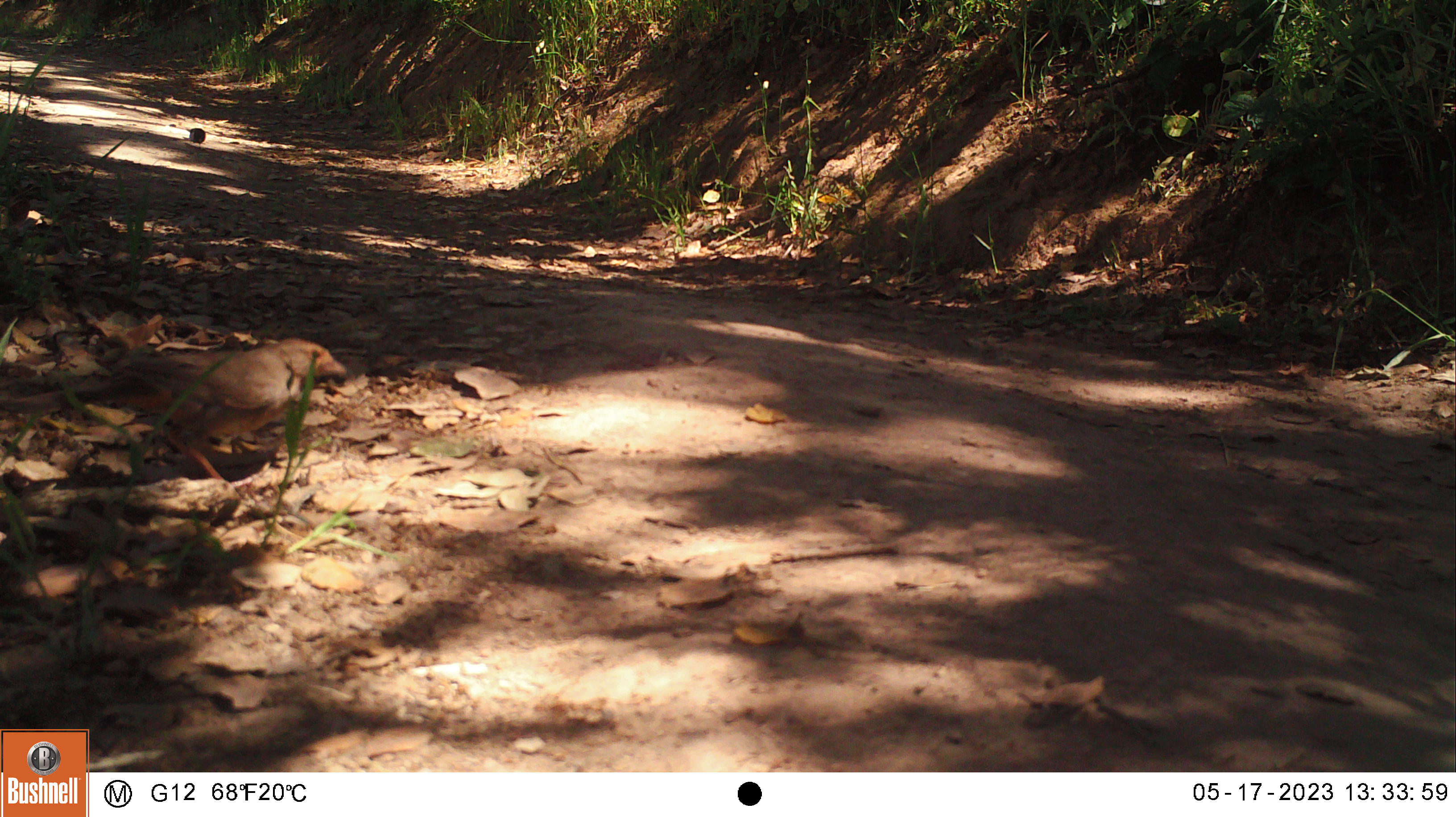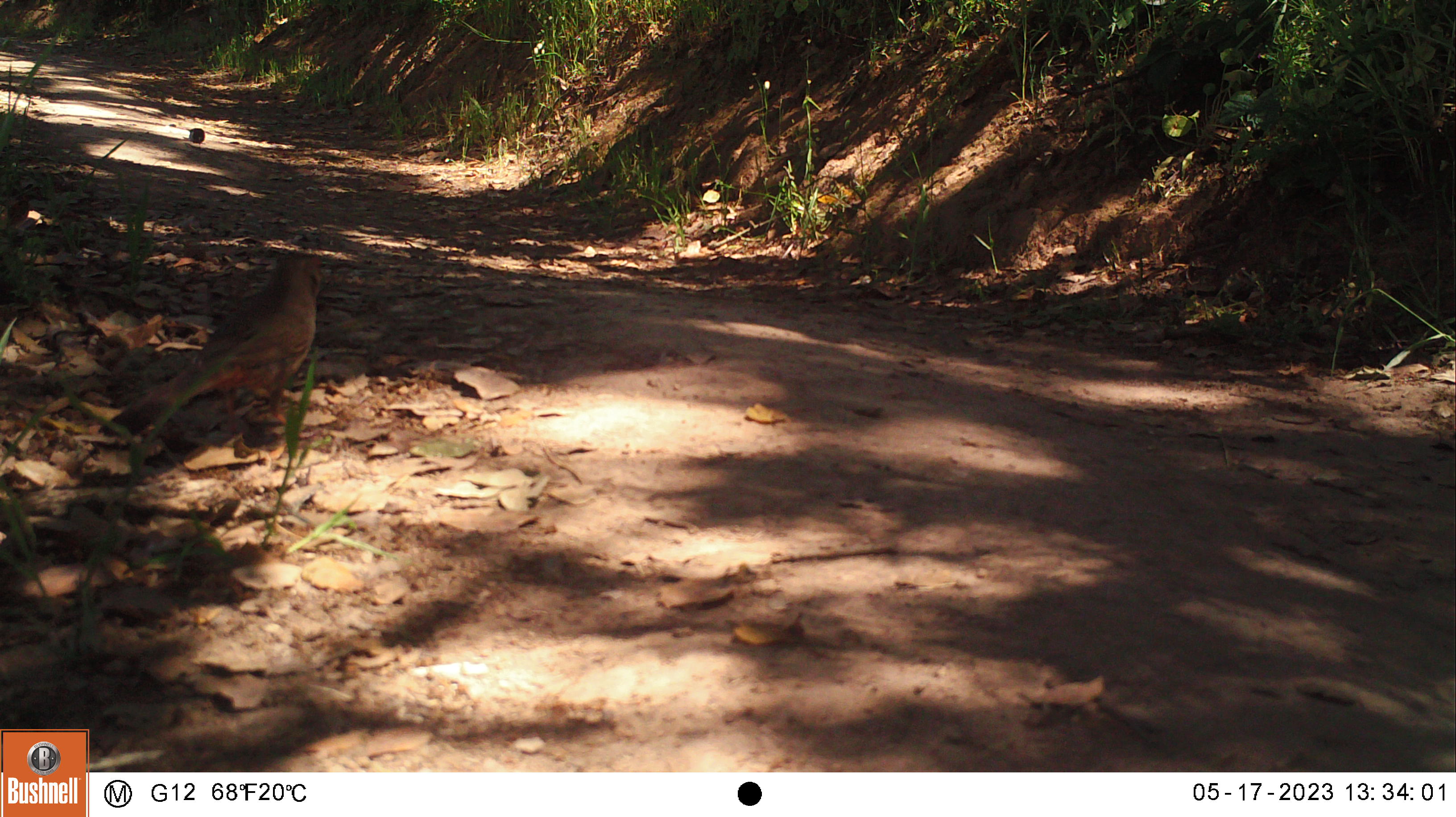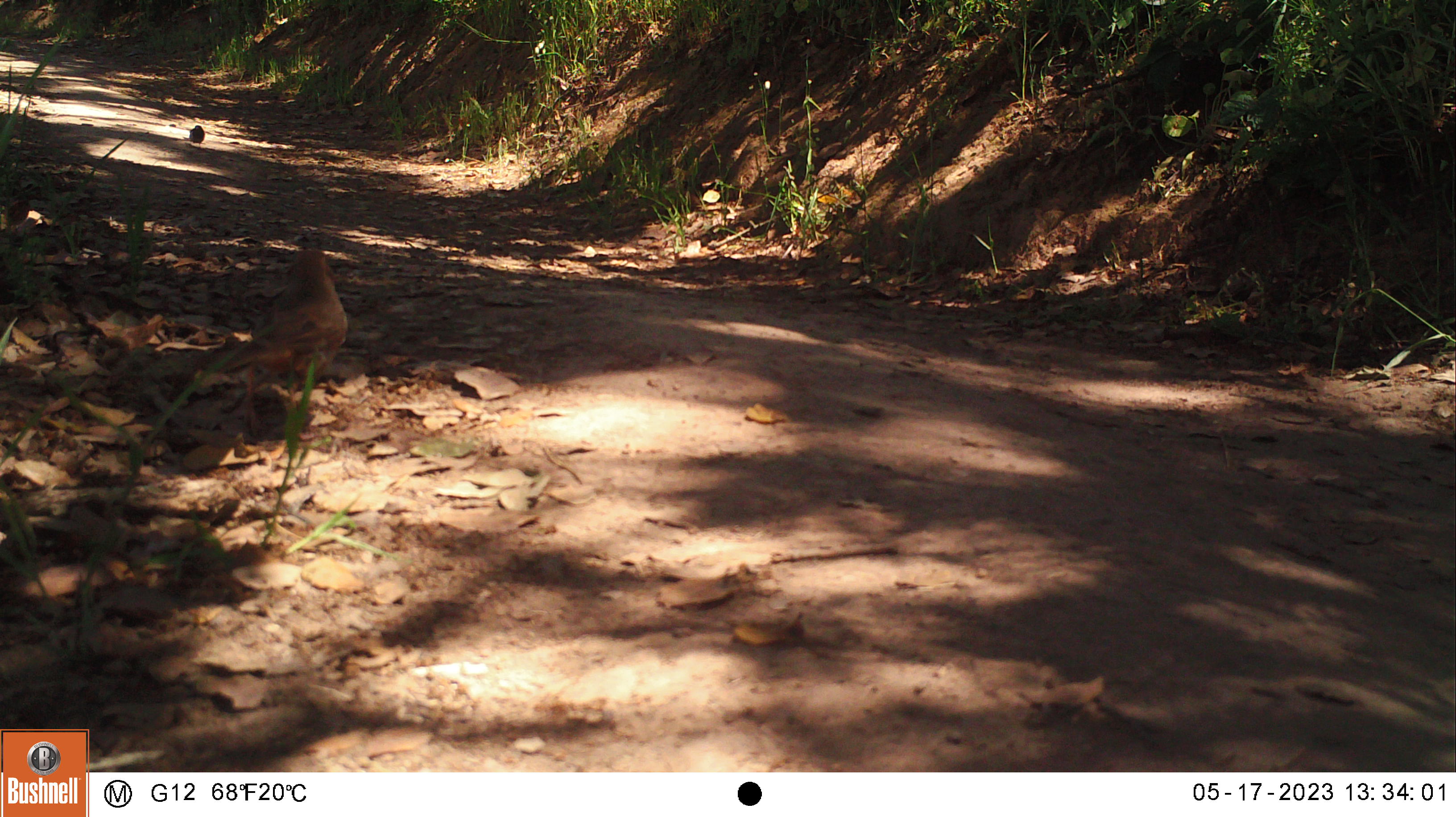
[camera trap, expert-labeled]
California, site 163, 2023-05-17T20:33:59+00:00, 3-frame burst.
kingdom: Animalia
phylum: Chordata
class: Aves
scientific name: Aves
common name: bird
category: unknown bird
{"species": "unknown bird (bird) (Aves)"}